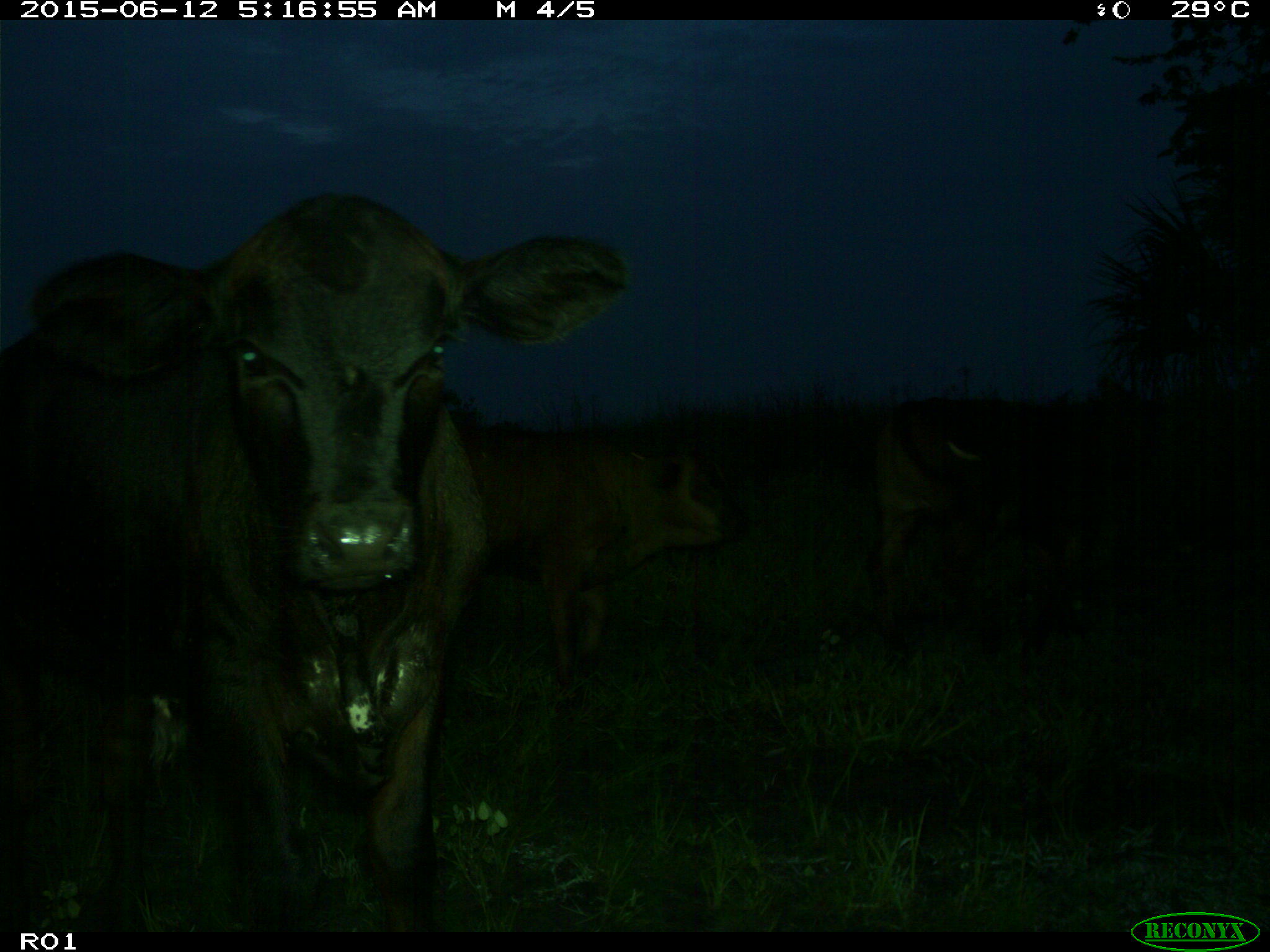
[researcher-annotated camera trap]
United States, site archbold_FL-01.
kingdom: Animalia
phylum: Chordata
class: Mammalia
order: Artiodactyla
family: Bovidae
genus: Bos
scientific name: Bos taurus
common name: domestic cow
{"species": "Bos taurus (domestic cow)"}